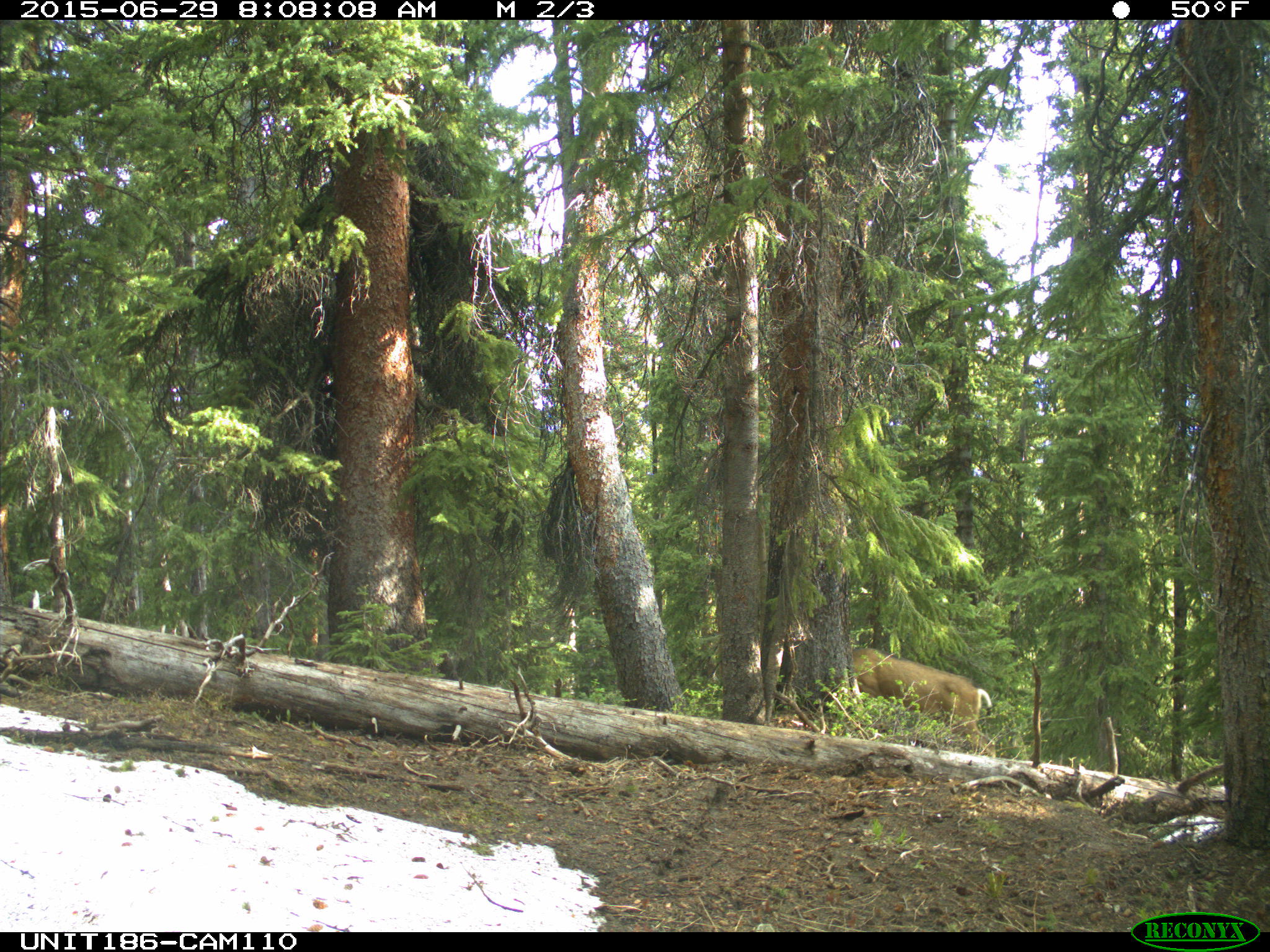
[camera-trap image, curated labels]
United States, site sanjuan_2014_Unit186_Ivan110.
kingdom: Animalia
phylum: Chordata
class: Mammalia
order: Artiodactyla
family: Cervidae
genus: Odocoileus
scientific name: Odocoileus hemionus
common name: mule deer